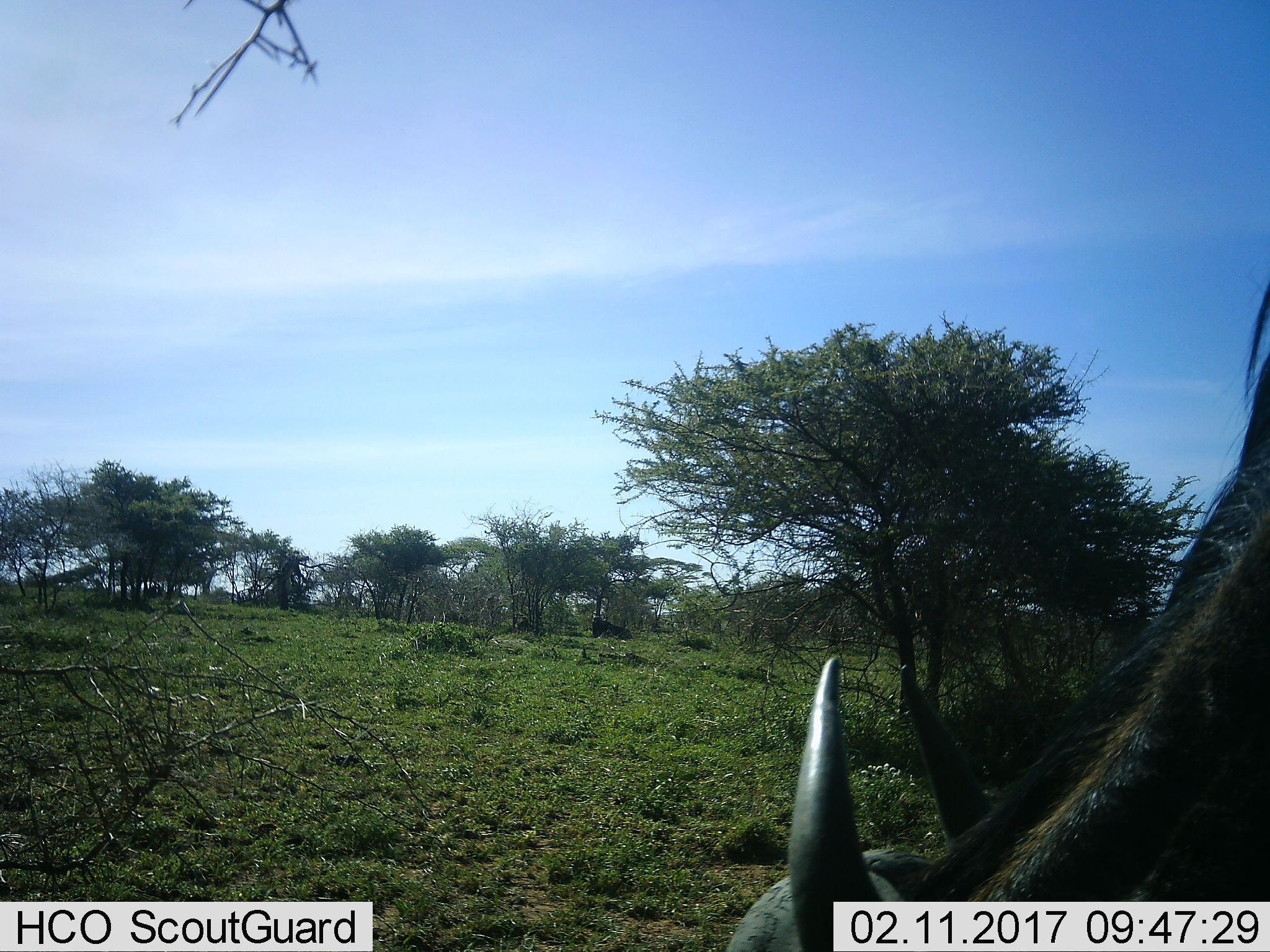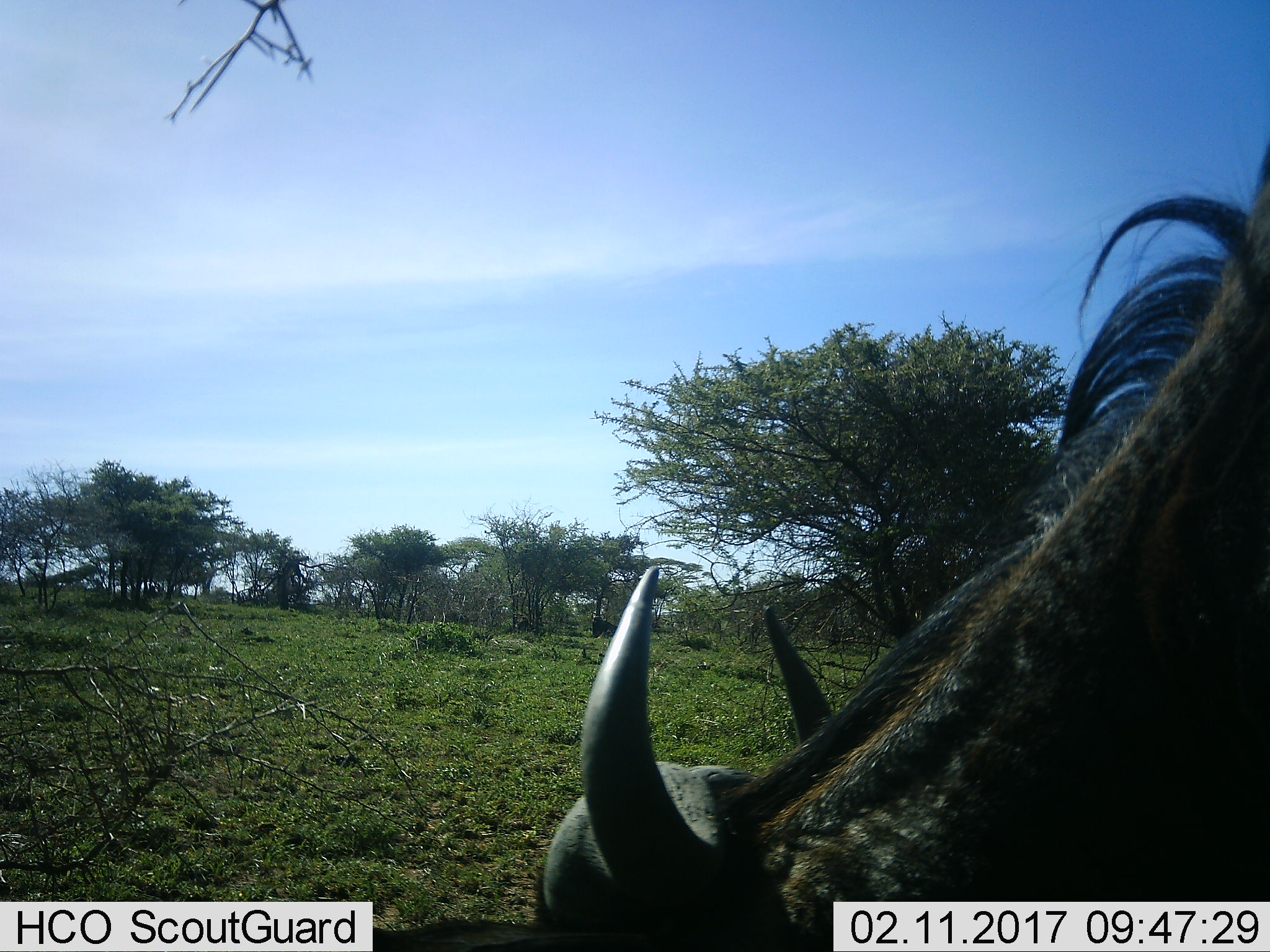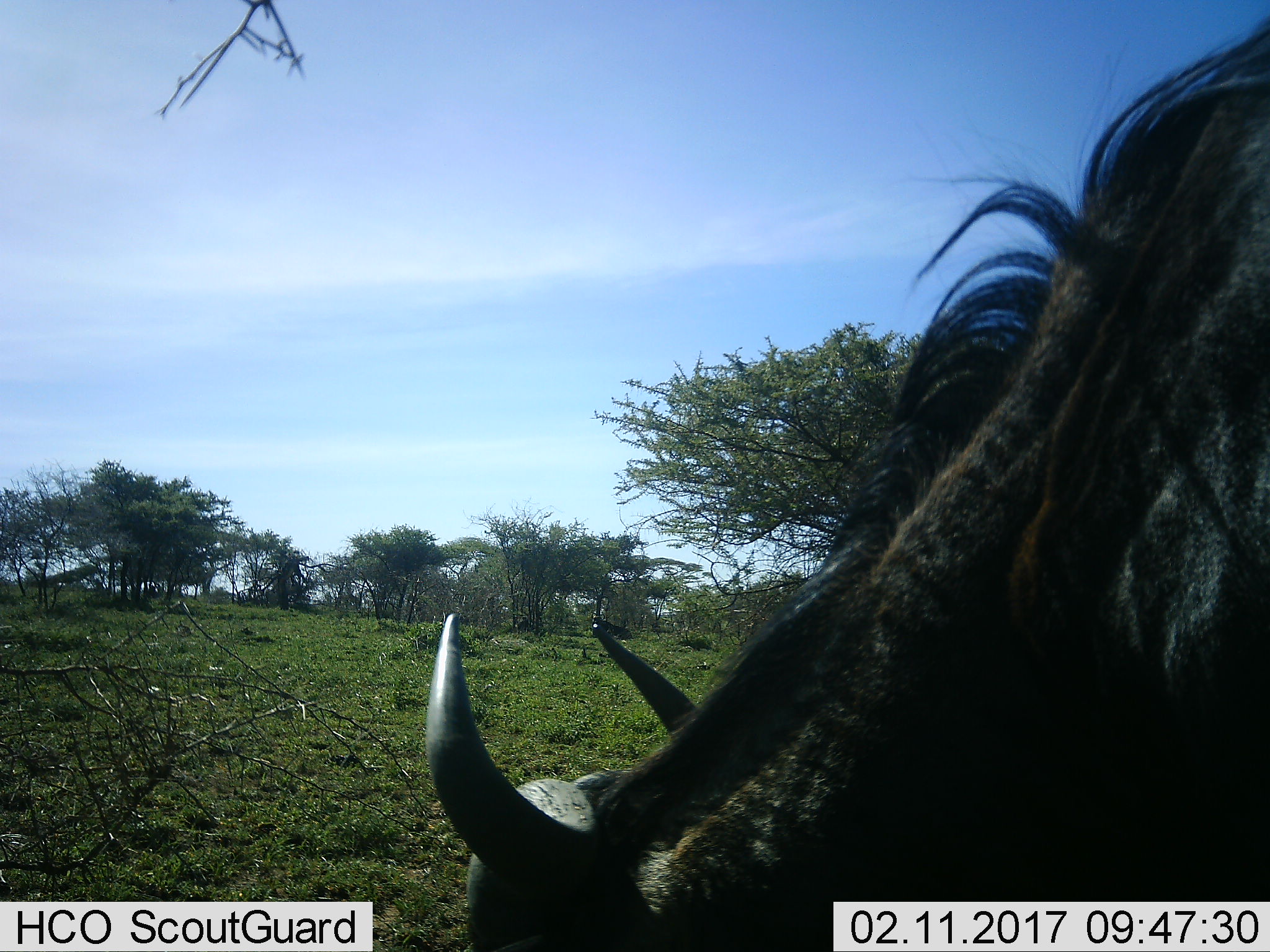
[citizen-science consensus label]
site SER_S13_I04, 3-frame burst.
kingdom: Animalia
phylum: Chordata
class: Mammalia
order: Artiodactyla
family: Bovidae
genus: Connochaetes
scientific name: Connochaetes taurinus taurinus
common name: blue wildebeest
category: wildebeestblue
Wildebeestblue (blue wildebeest) (Connochaetes taurinus taurinus), count 1. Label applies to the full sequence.